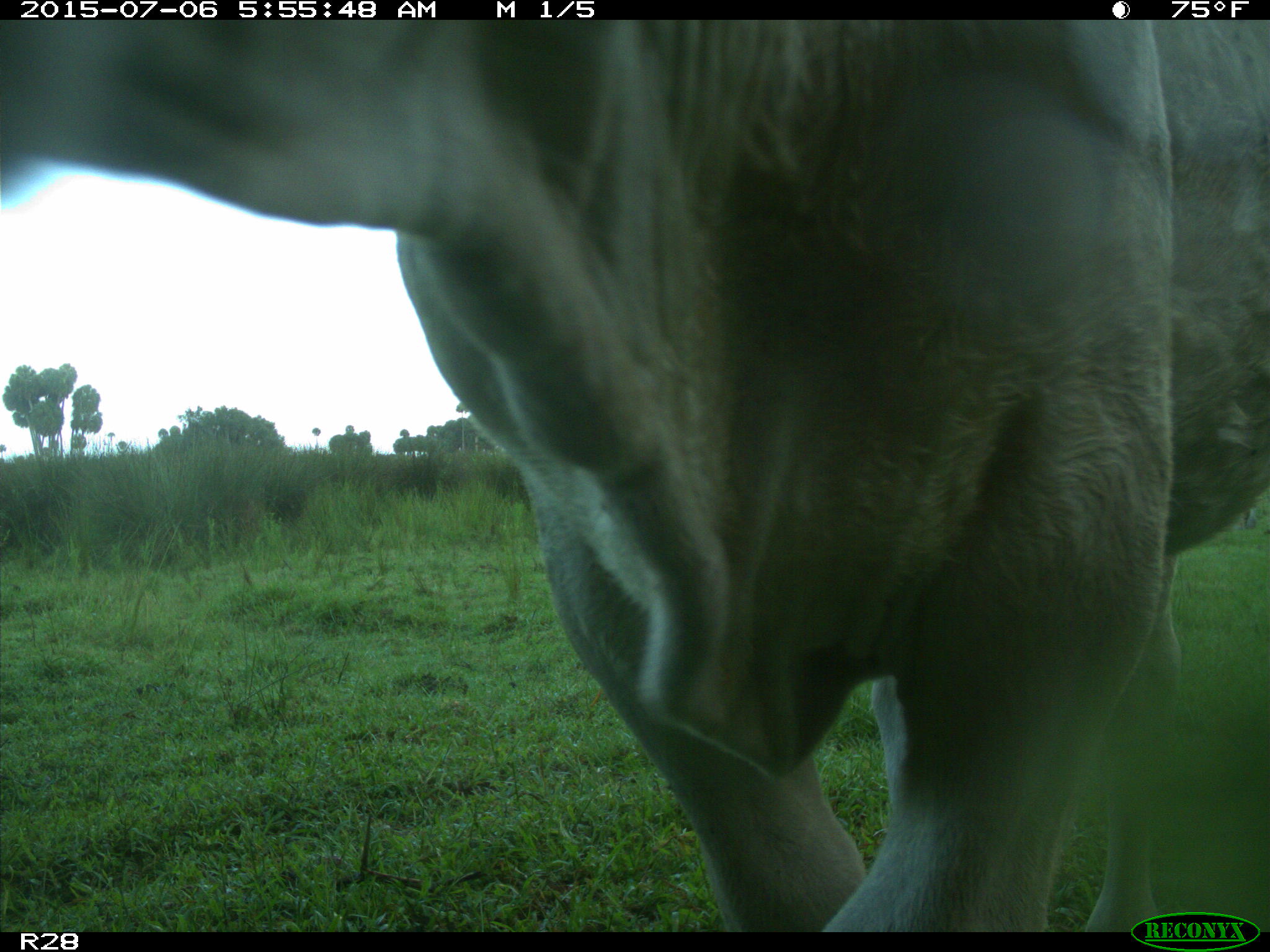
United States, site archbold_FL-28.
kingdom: Animalia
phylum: Chordata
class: Mammalia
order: Artiodactyla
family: Bovidae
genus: Bos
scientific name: Bos taurus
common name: domestic cow